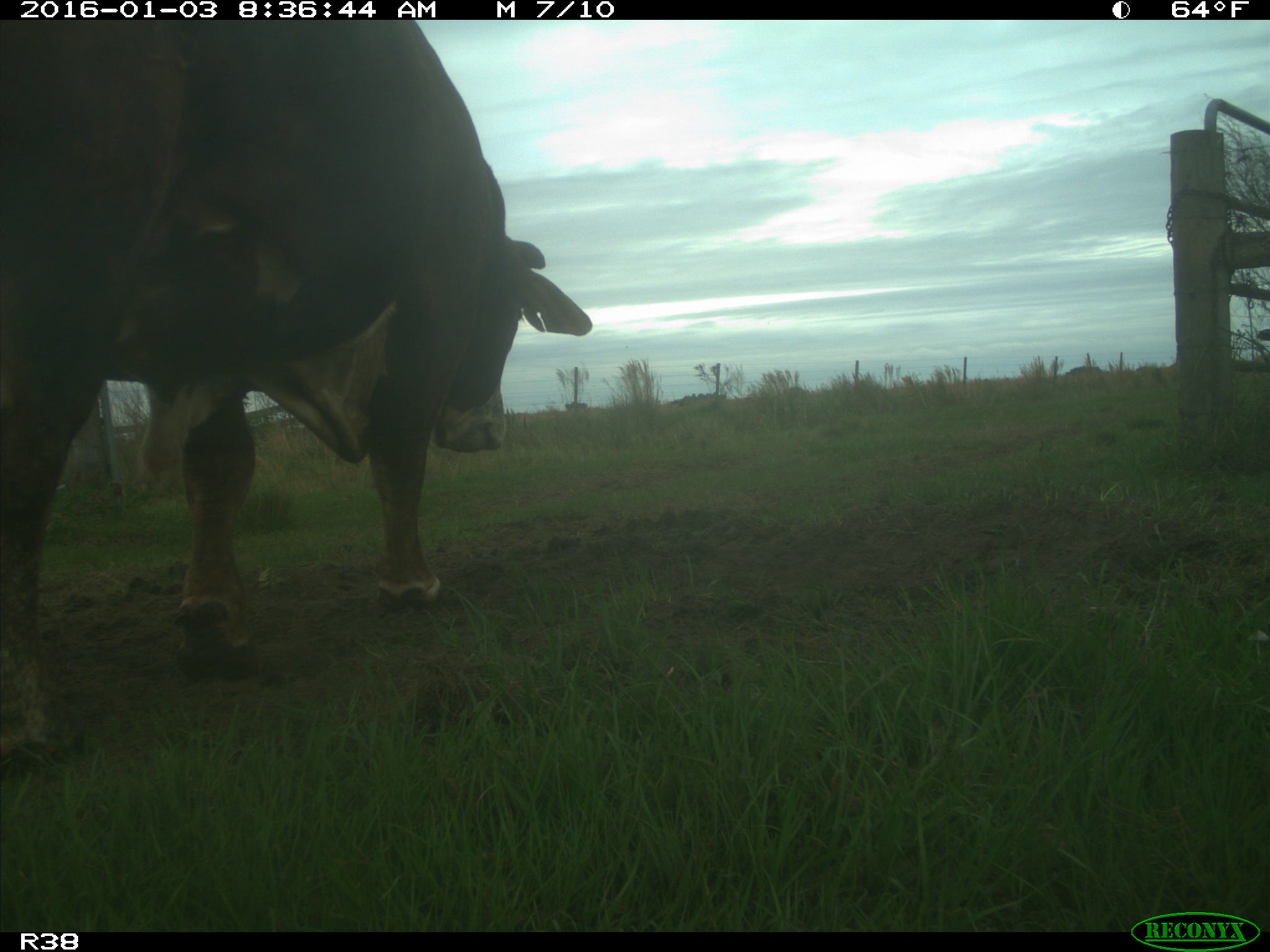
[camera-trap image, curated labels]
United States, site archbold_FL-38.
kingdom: Animalia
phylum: Chordata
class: Mammalia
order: Artiodactyla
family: Bovidae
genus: Bos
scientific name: Bos taurus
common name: domestic cow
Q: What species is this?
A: Bos taurus (domestic cow).